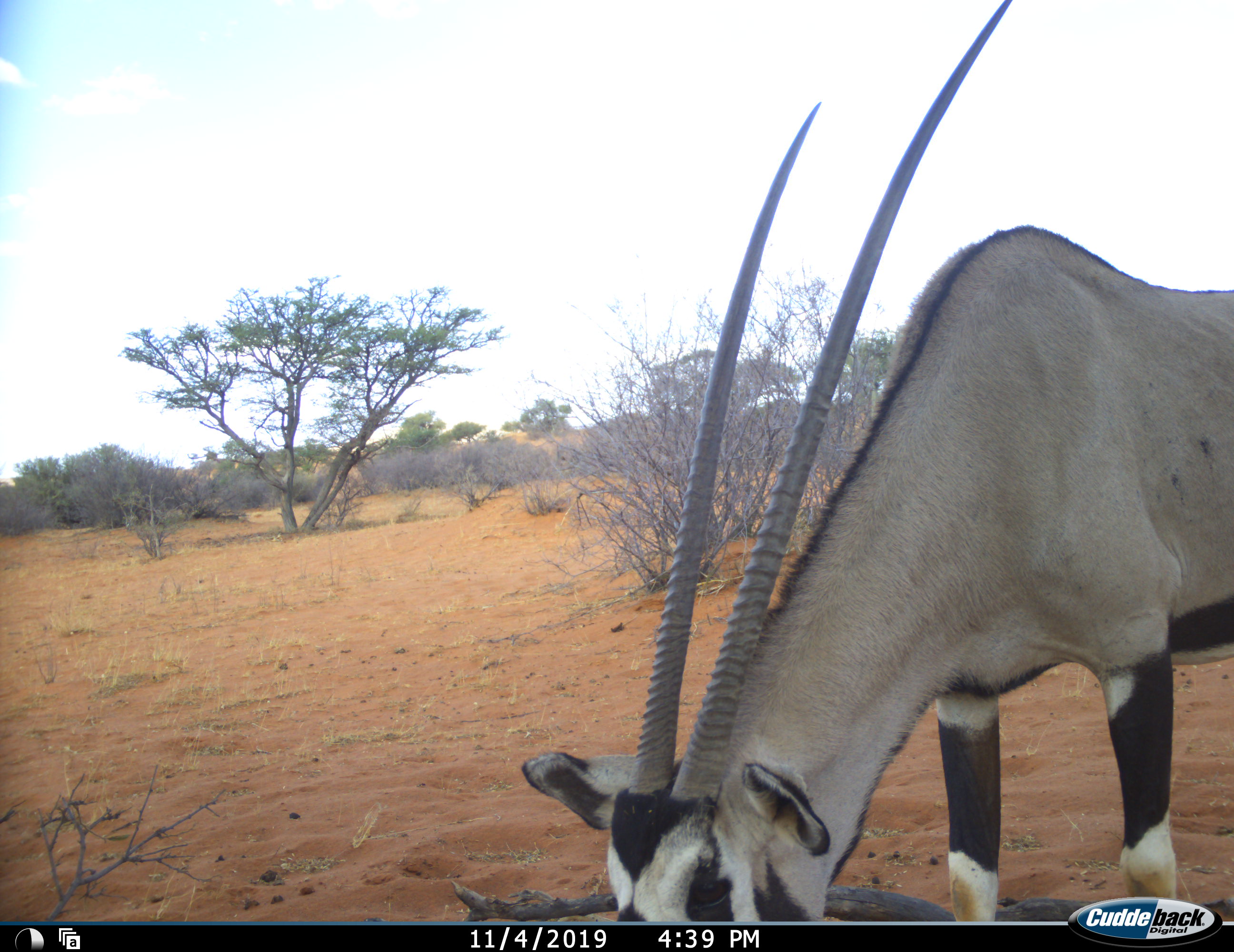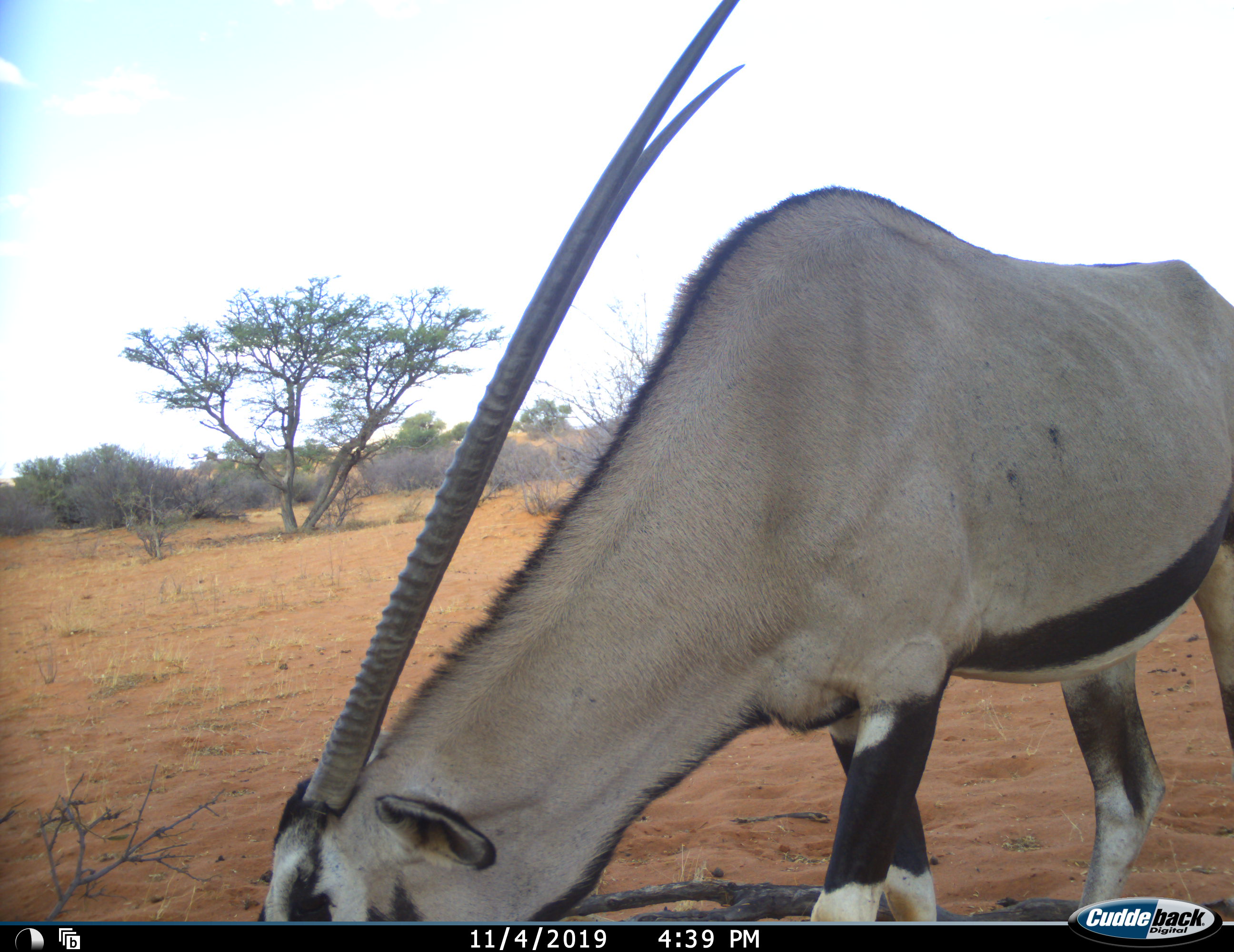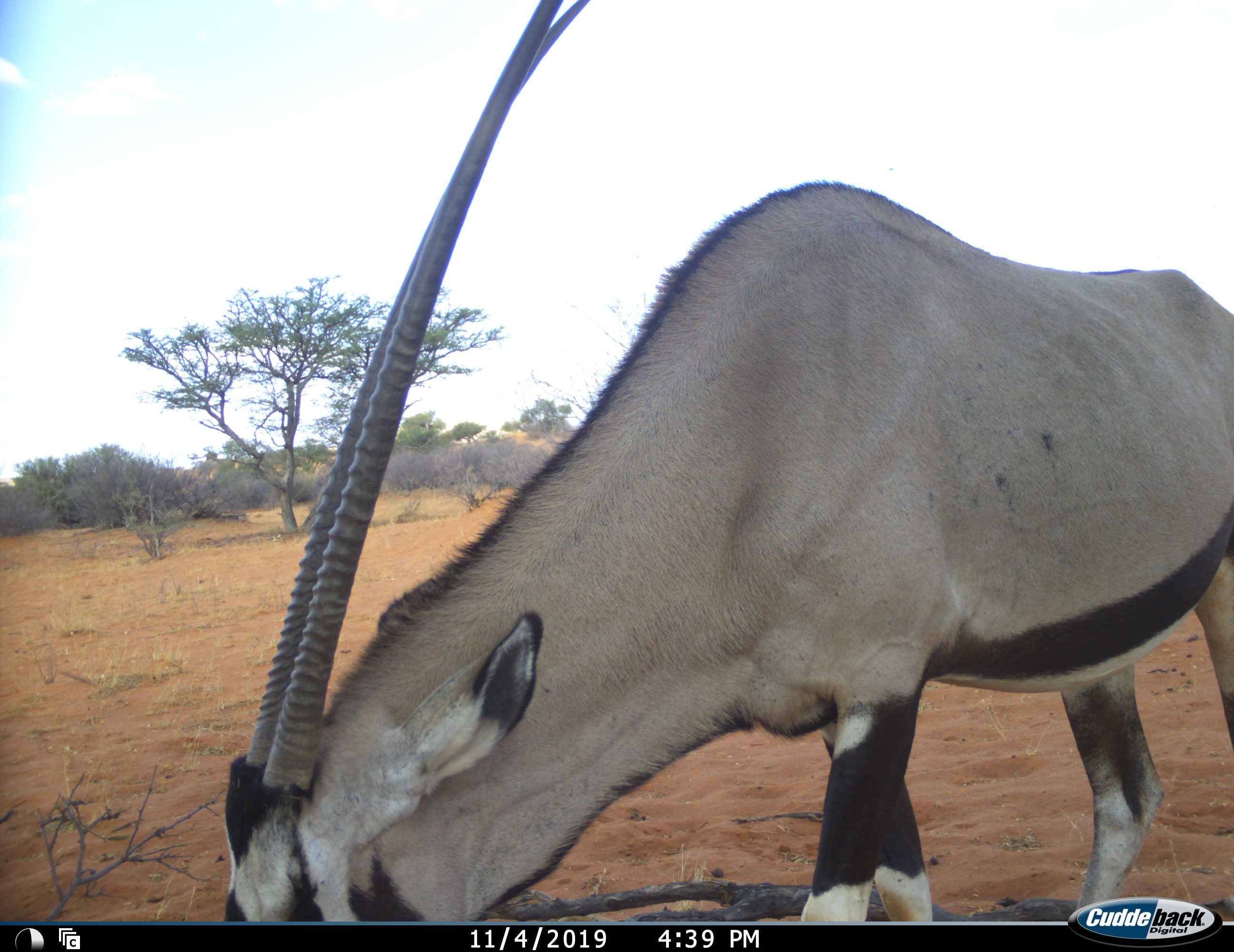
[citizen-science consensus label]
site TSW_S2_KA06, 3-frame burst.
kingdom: Animalia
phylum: Chordata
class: Mammalia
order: Artiodactyla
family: Bovidae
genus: Oryx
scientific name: Oryx gazella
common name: gemsbok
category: oryx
Oryx (gemsbok) (Oryx gazella), count 1. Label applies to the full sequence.